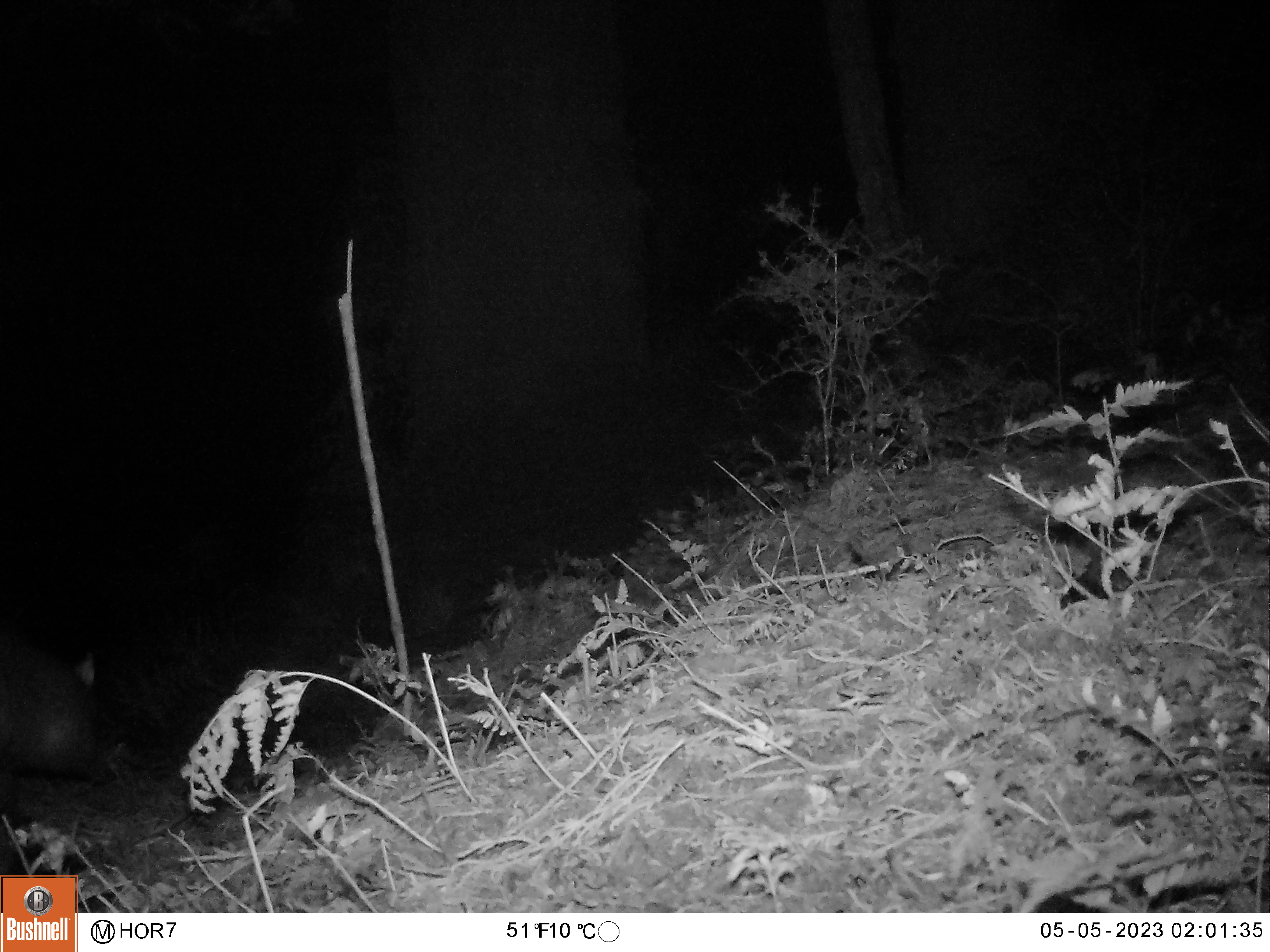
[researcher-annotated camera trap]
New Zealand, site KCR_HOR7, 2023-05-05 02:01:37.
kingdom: Animalia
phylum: Chordata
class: Mammalia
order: Diprotodontia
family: Phalangeridae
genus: Trichosurus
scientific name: Trichosurus vulpecula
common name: common brushtail possum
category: possum